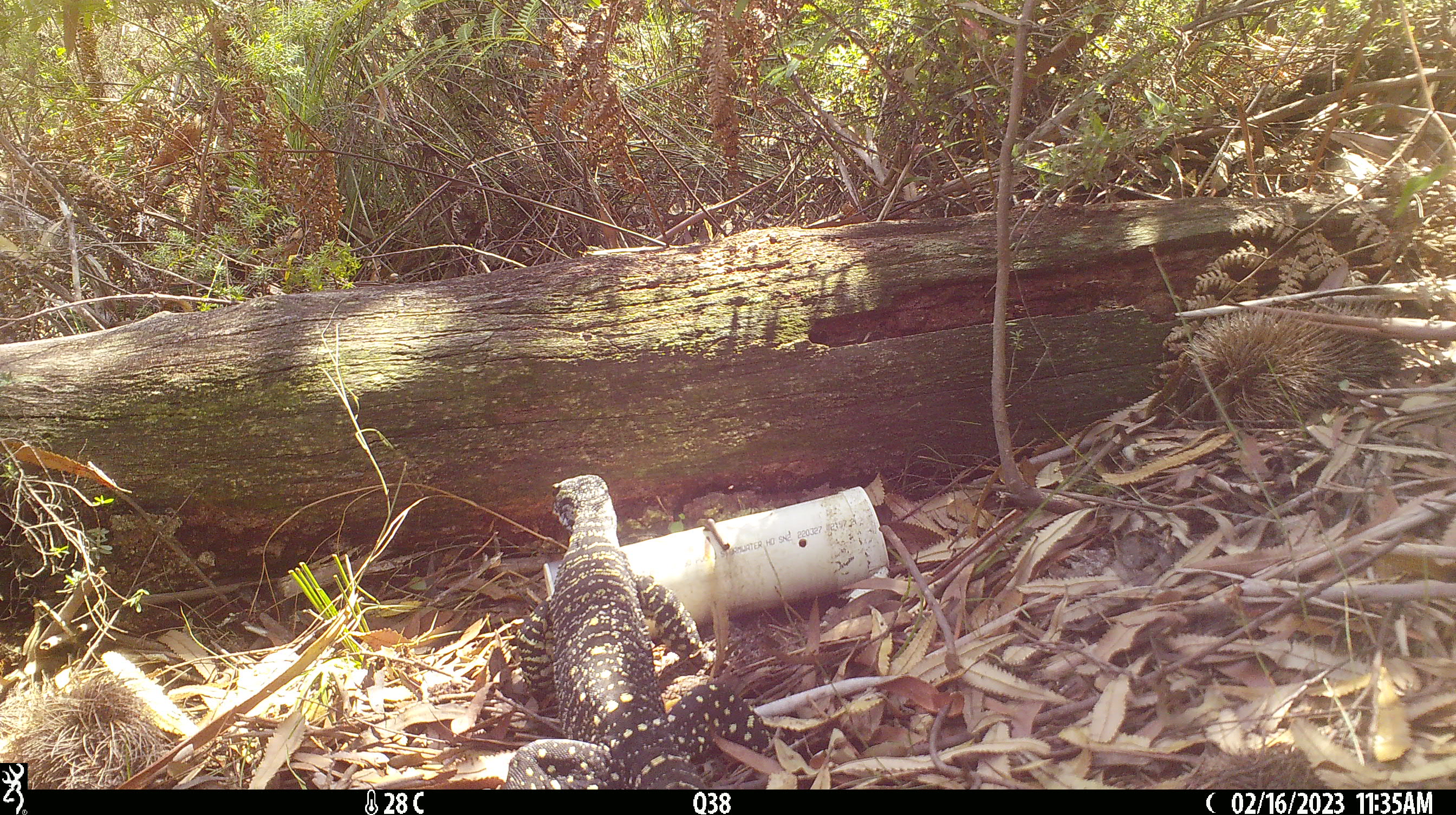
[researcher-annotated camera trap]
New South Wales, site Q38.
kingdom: Animalia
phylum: Chordata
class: Reptilia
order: Squamata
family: Varanidae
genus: Varanus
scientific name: Varanus varius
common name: lace monitor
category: goanna